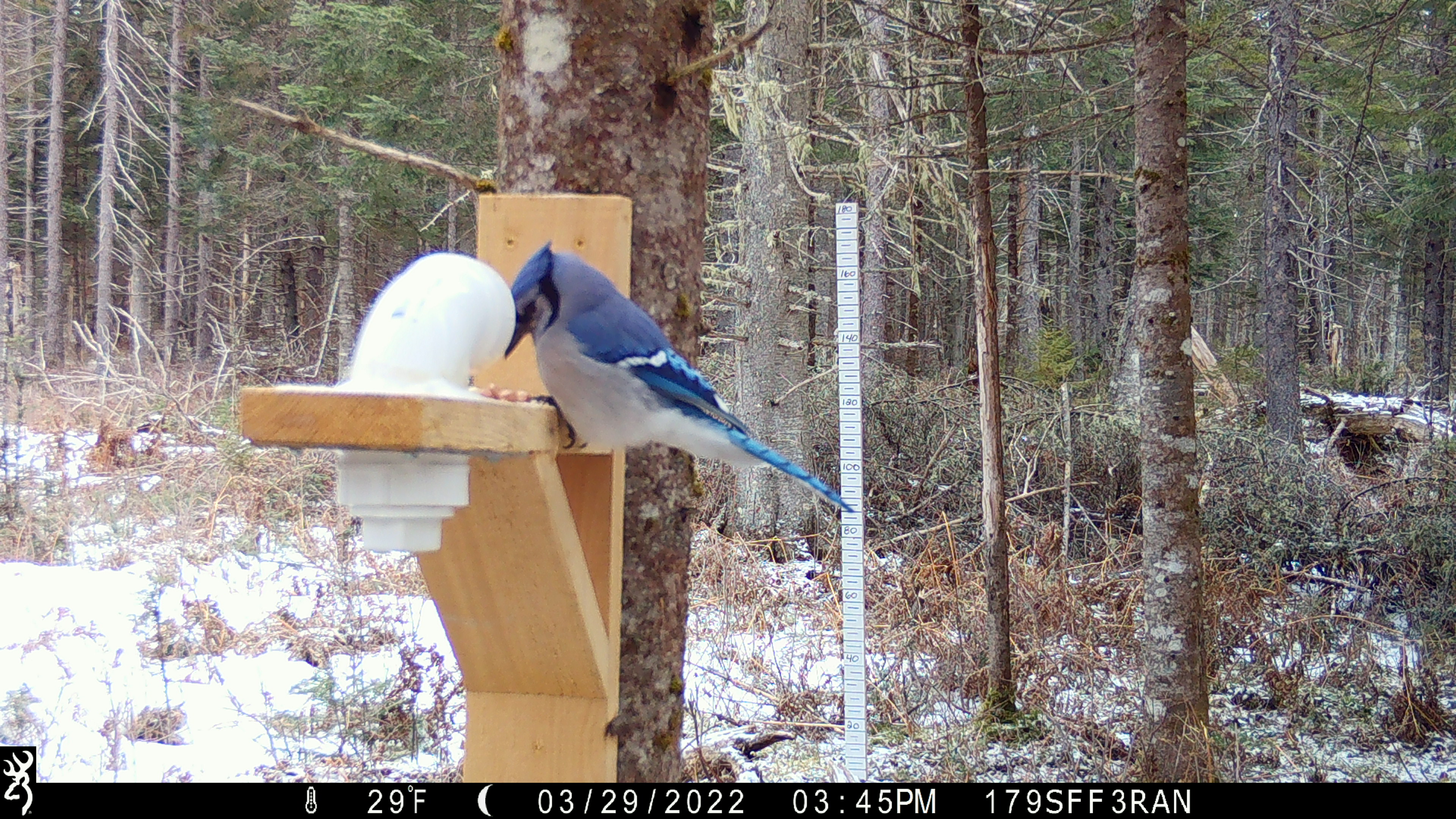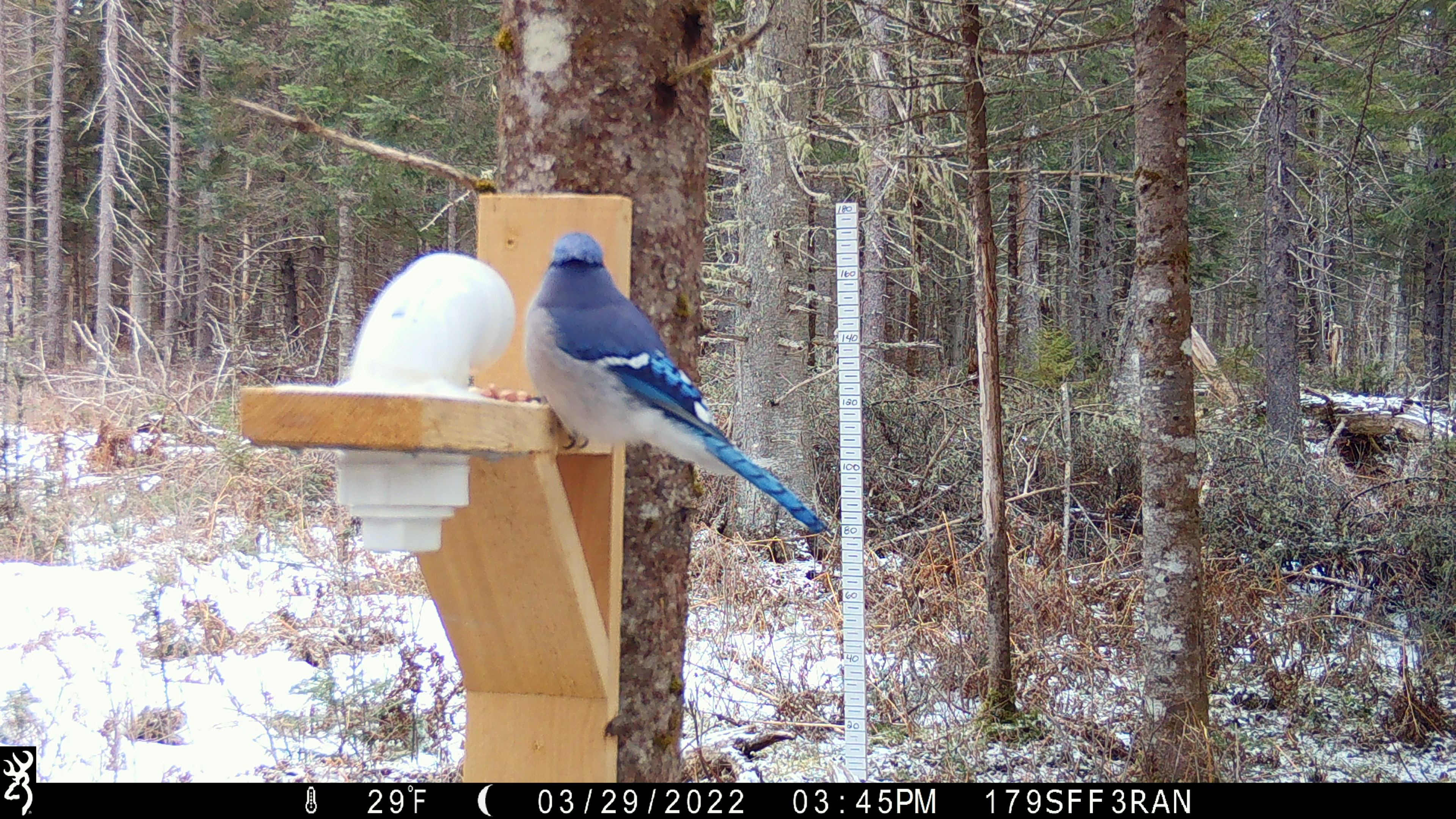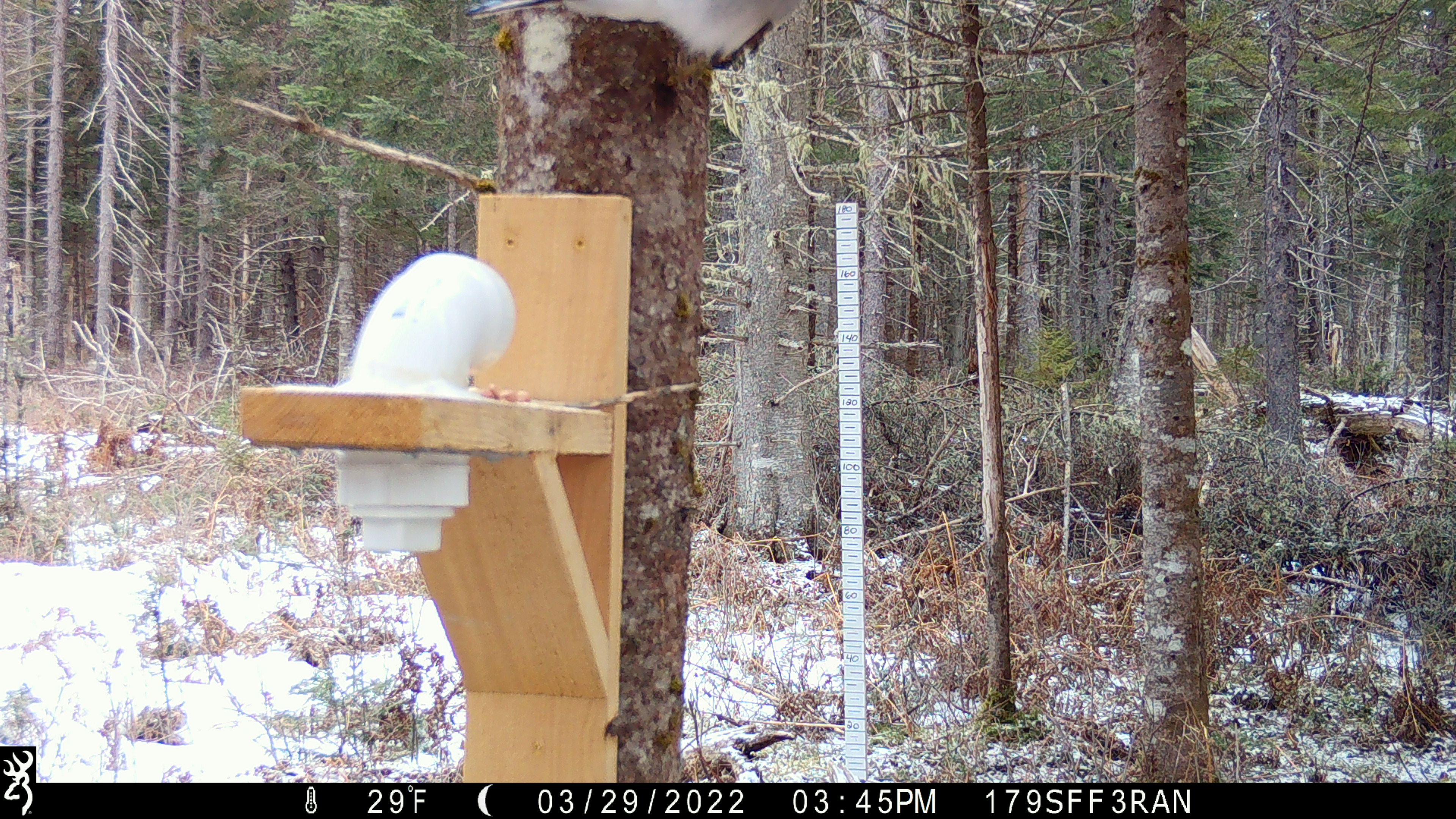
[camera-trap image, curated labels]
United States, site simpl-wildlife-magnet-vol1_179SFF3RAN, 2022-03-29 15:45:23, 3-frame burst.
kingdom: Animalia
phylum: Chordata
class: Aves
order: Passeriformes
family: Corvidae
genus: Cyanocitta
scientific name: Cyanocitta cristata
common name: blue jay